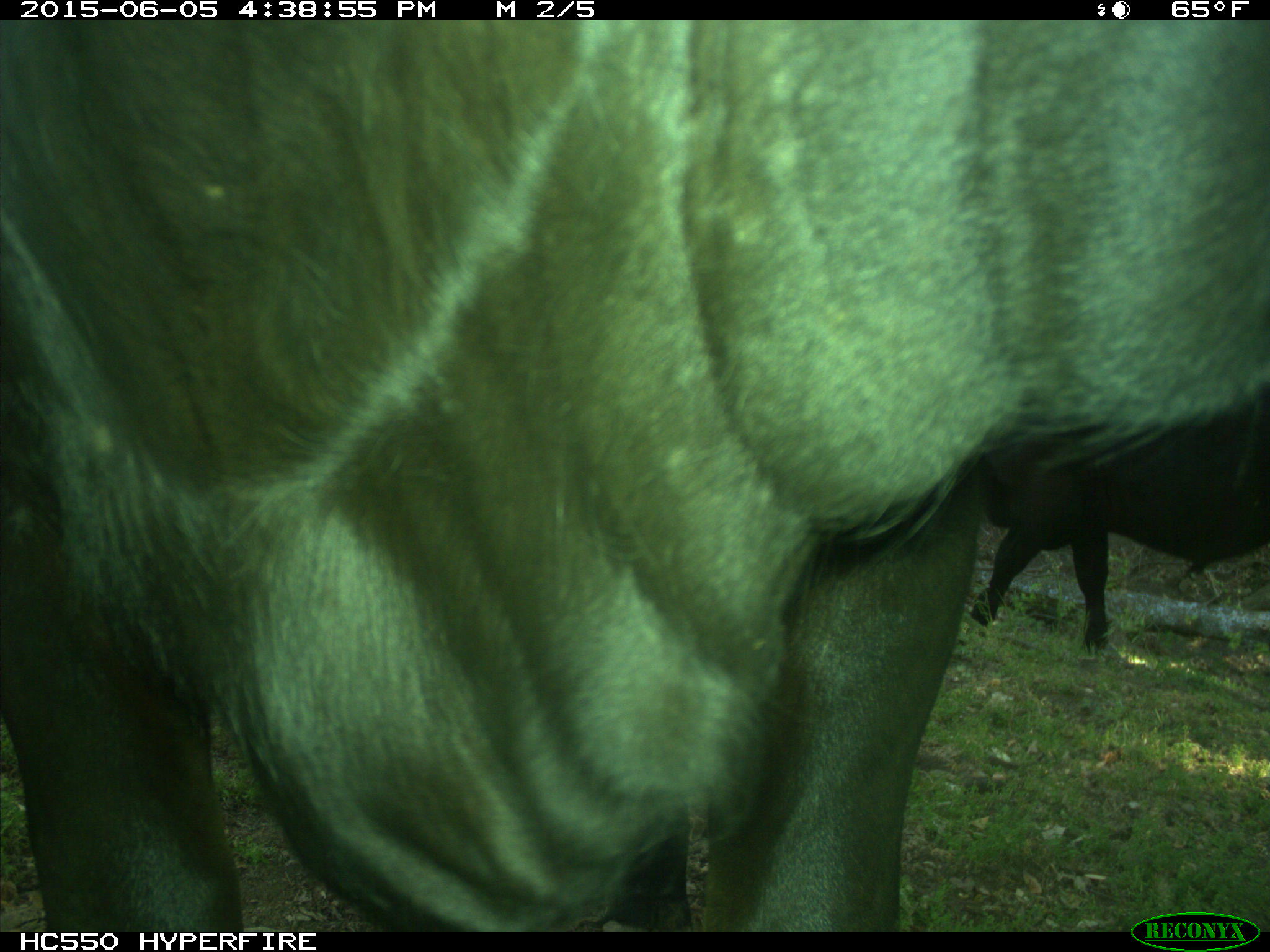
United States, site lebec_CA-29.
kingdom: Animalia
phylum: Chordata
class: Mammalia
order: Artiodactyla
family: Bovidae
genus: Bos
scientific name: Bos taurus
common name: domestic cow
Bos taurus (domestic cow).